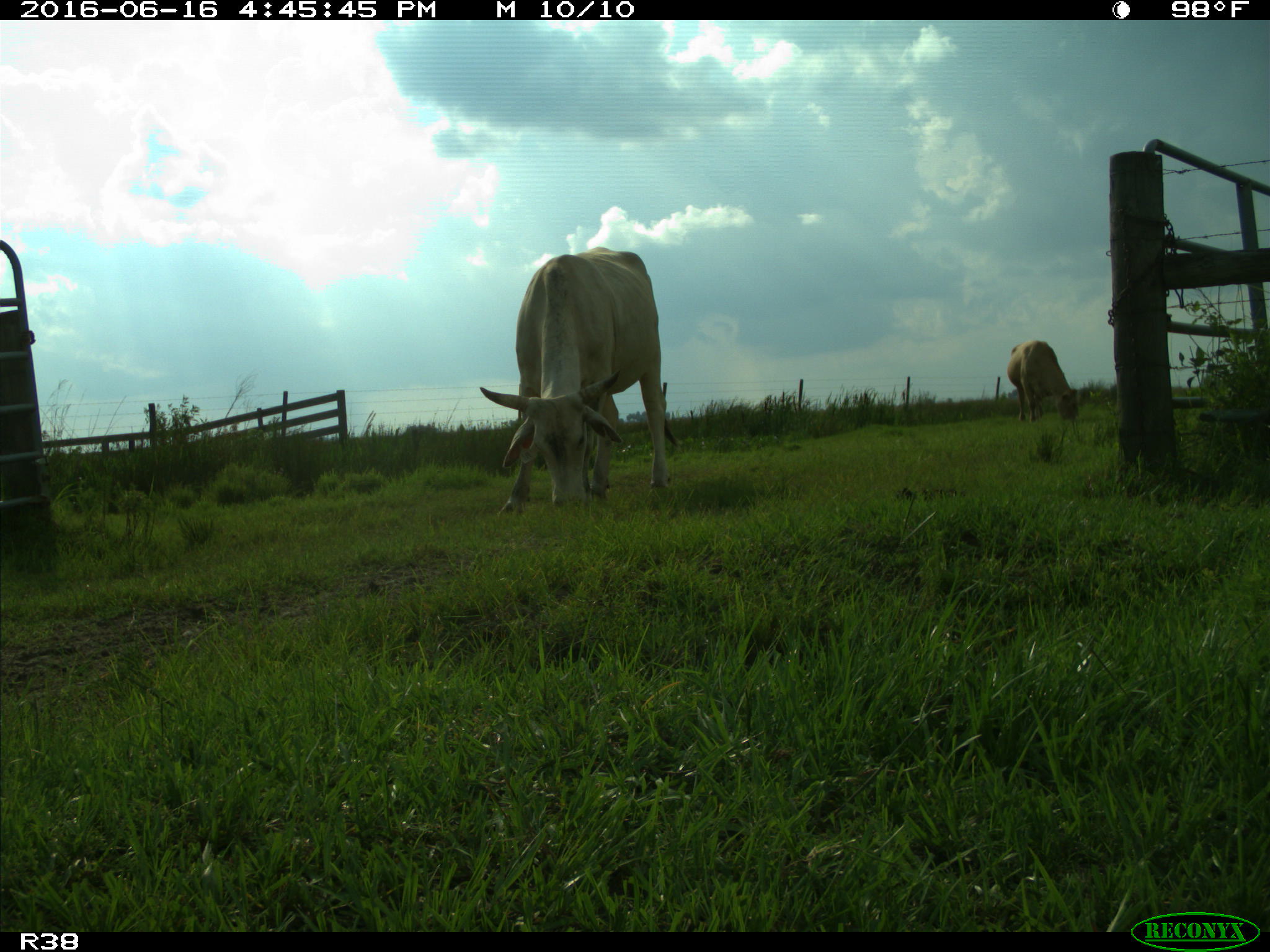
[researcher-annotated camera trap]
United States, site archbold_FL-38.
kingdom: Animalia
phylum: Chordata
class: Mammalia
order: Artiodactyla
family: Bovidae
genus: Bos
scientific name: Bos taurus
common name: domestic cow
Bos taurus (domestic cow).